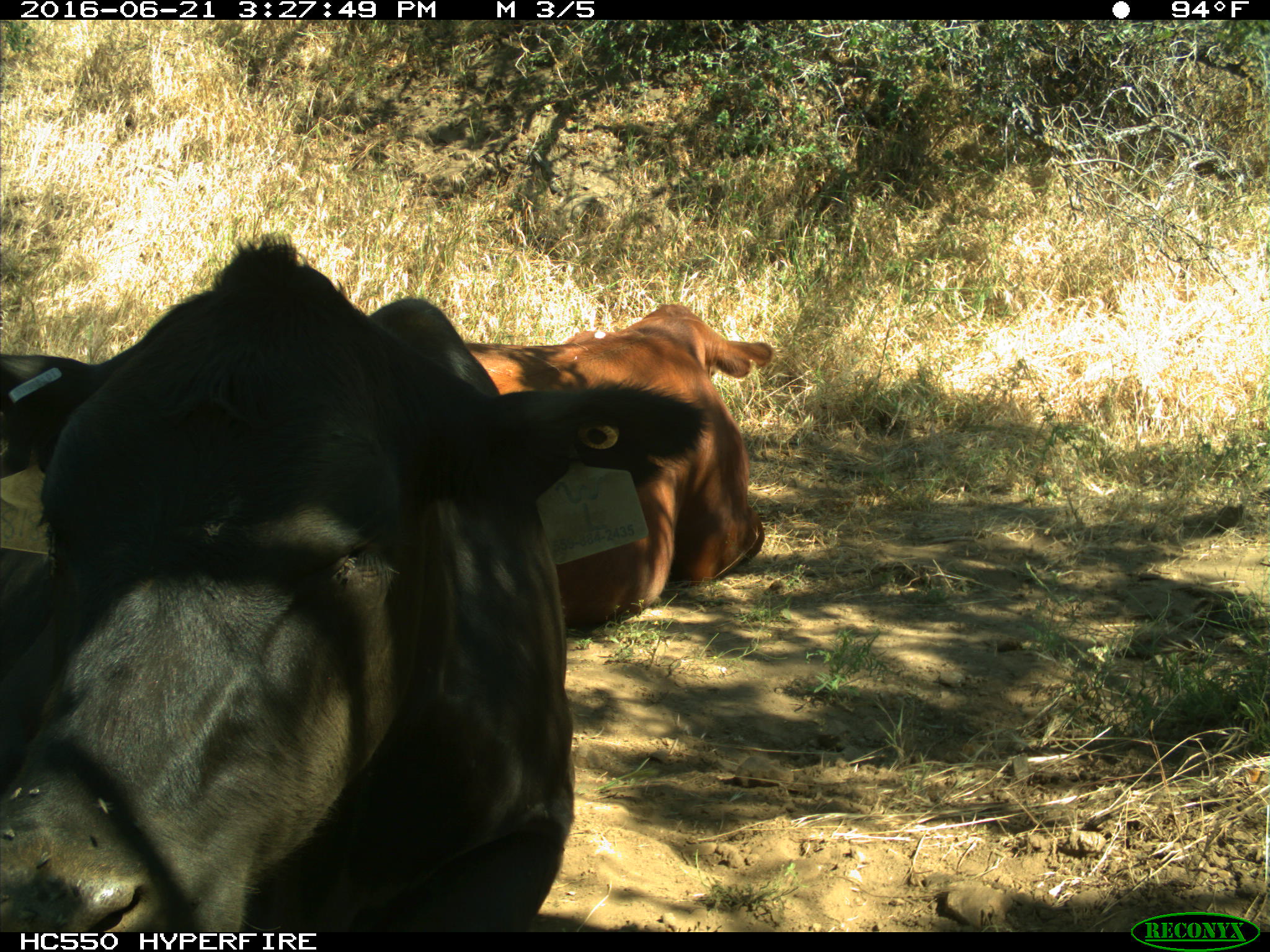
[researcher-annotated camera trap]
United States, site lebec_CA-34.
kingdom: Animalia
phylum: Chordata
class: Mammalia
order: Artiodactyla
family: Bovidae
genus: Bos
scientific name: Bos taurus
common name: domestic cow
Bos taurus (domestic cow).